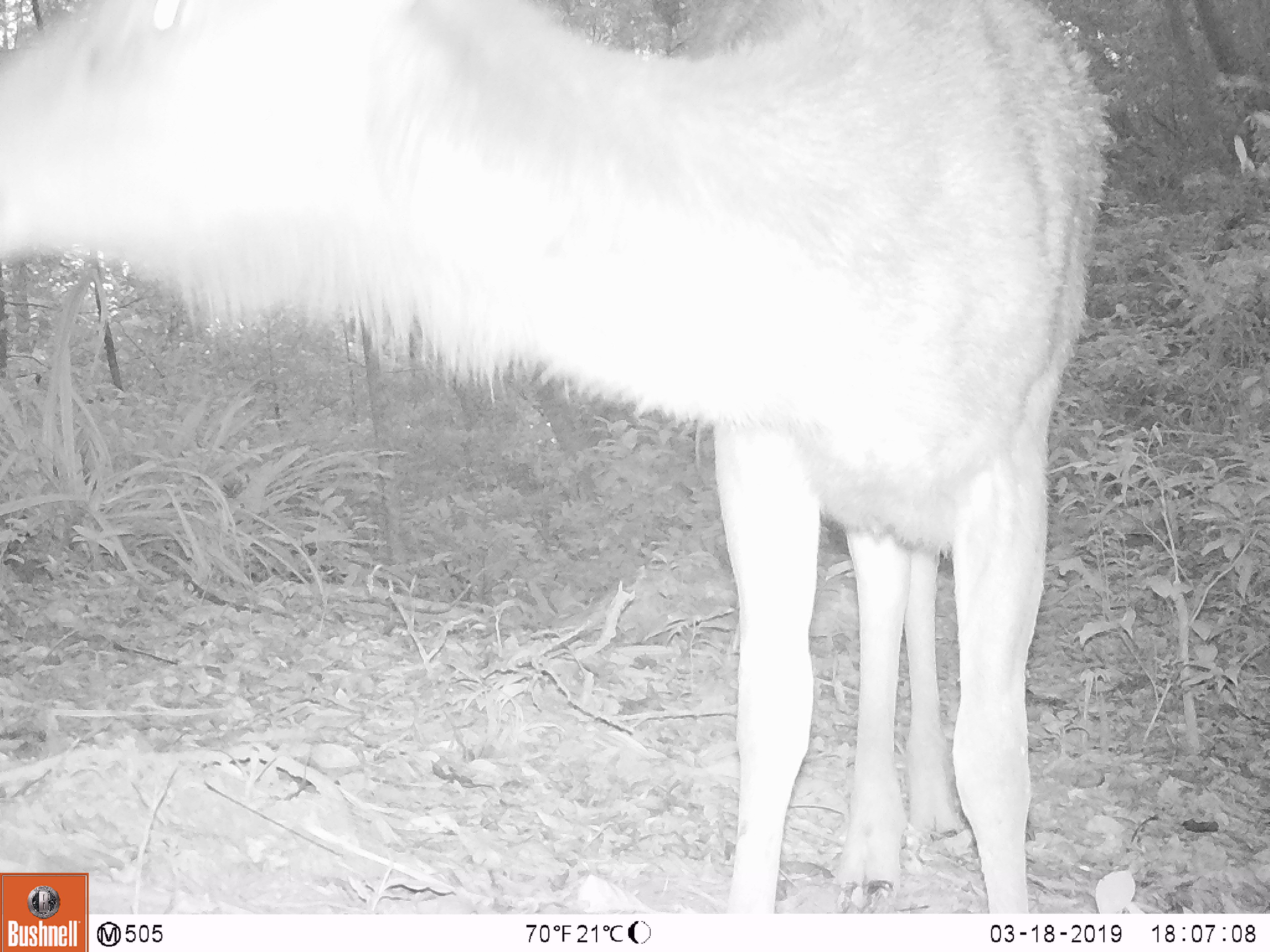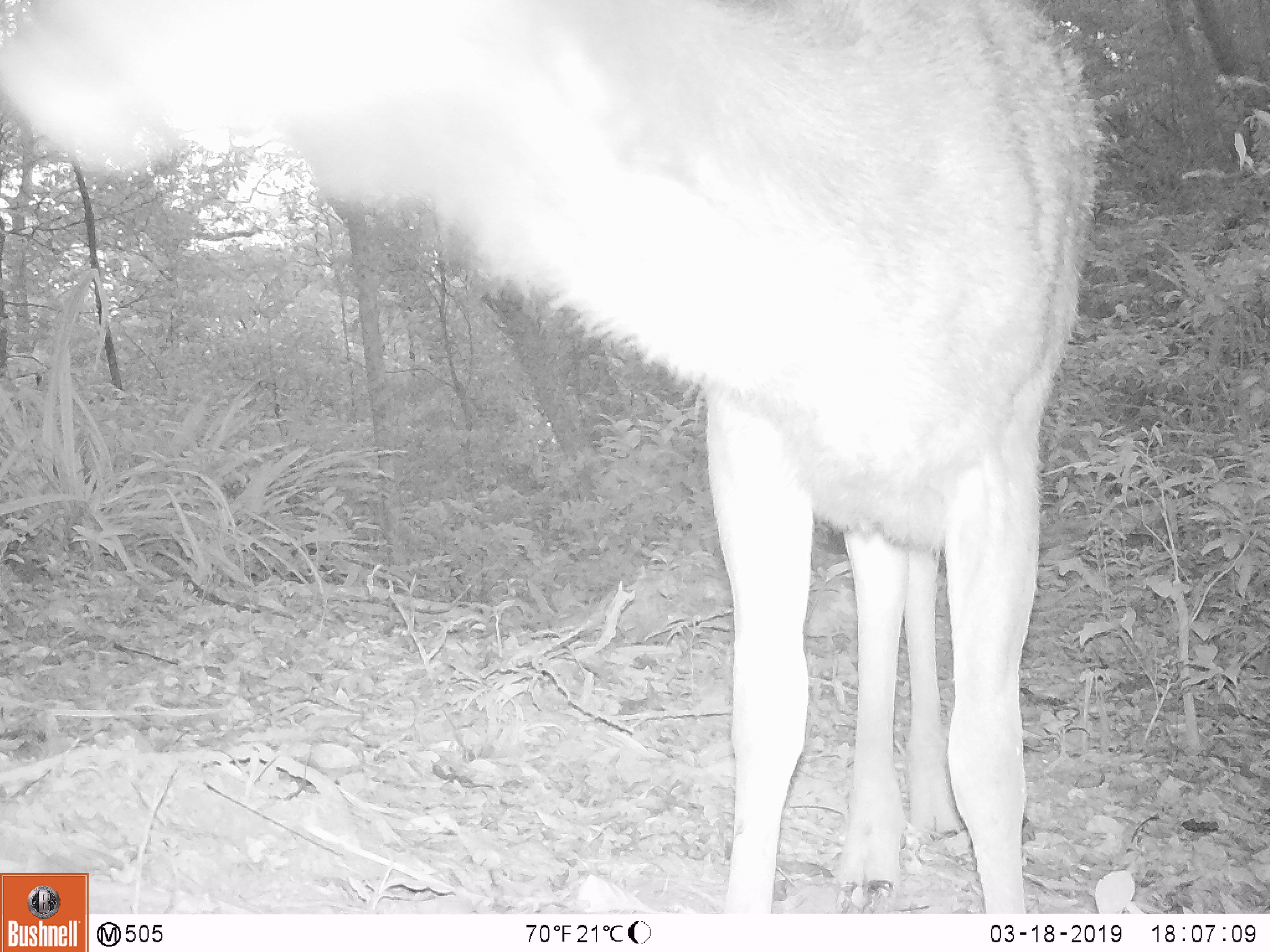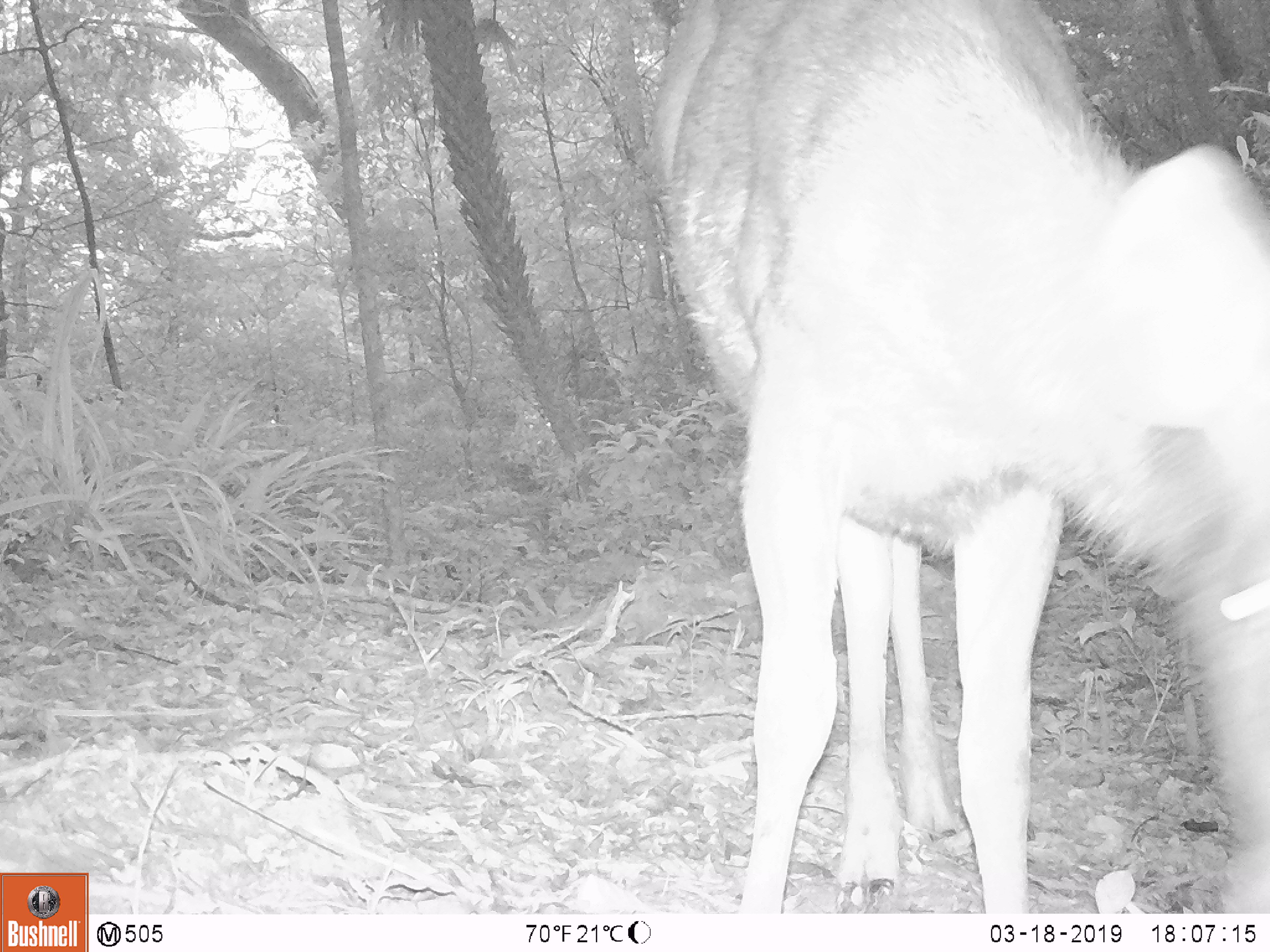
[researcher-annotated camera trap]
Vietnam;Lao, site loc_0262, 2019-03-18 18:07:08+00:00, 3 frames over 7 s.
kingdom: Animalia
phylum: Chordata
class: Mammalia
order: Artiodactyla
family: Cervidae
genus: Rusa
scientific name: Rusa unicolor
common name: sambar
Sambar (Rusa unicolor). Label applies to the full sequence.